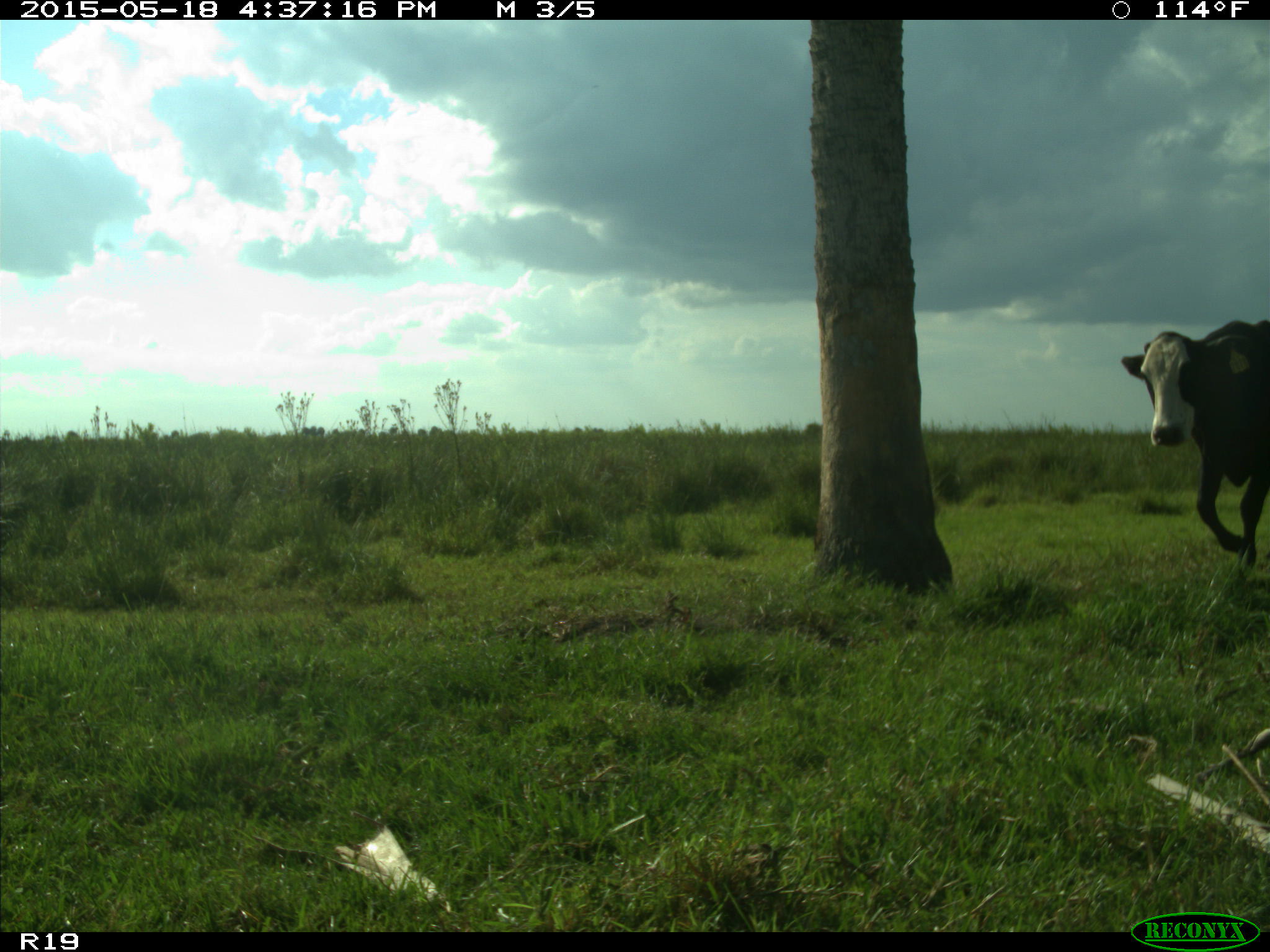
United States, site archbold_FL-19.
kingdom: Animalia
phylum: Chordata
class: Mammalia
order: Artiodactyla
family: Bovidae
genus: Bos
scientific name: Bos taurus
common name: domestic cow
Bos taurus (domestic cow).